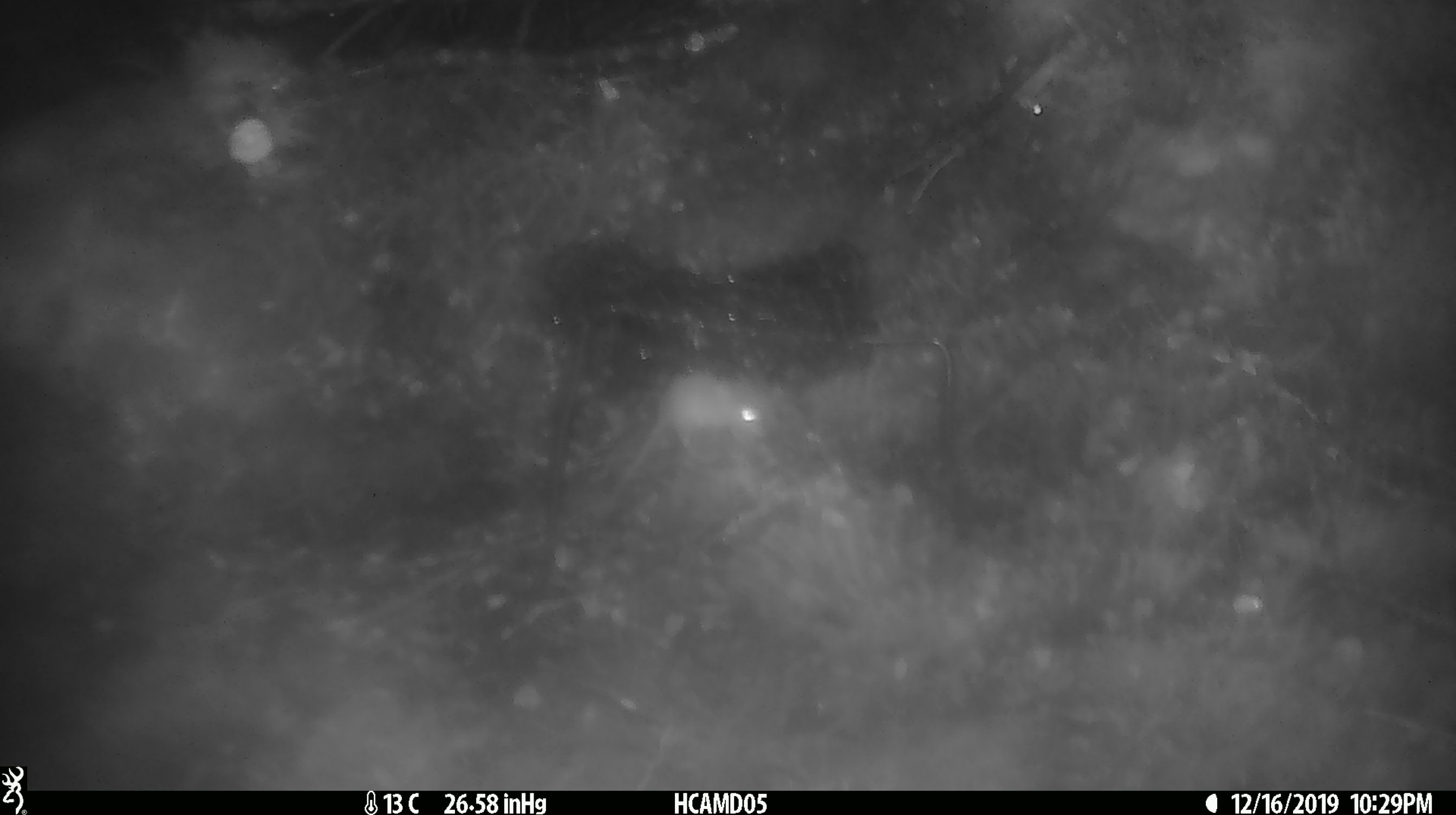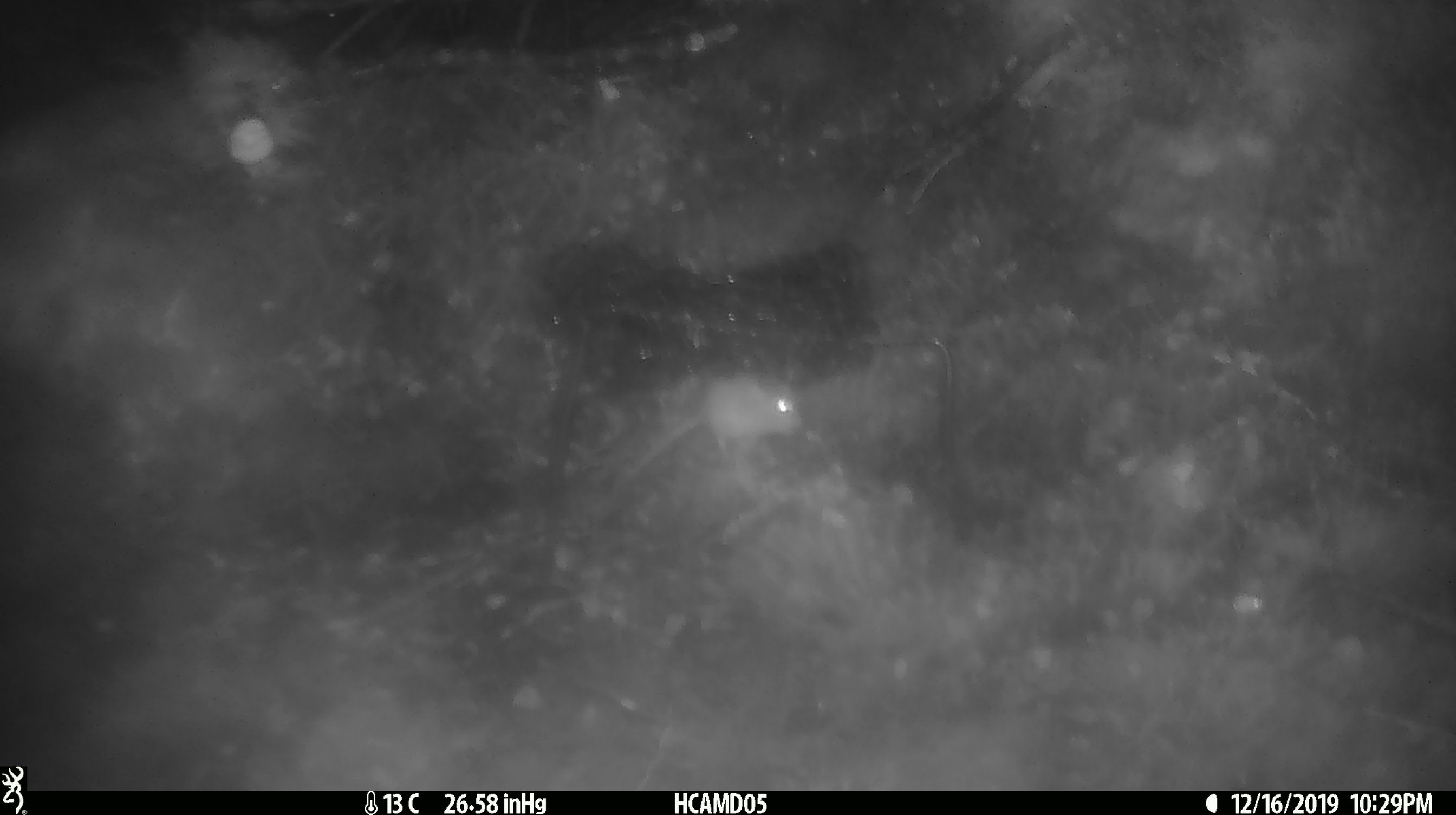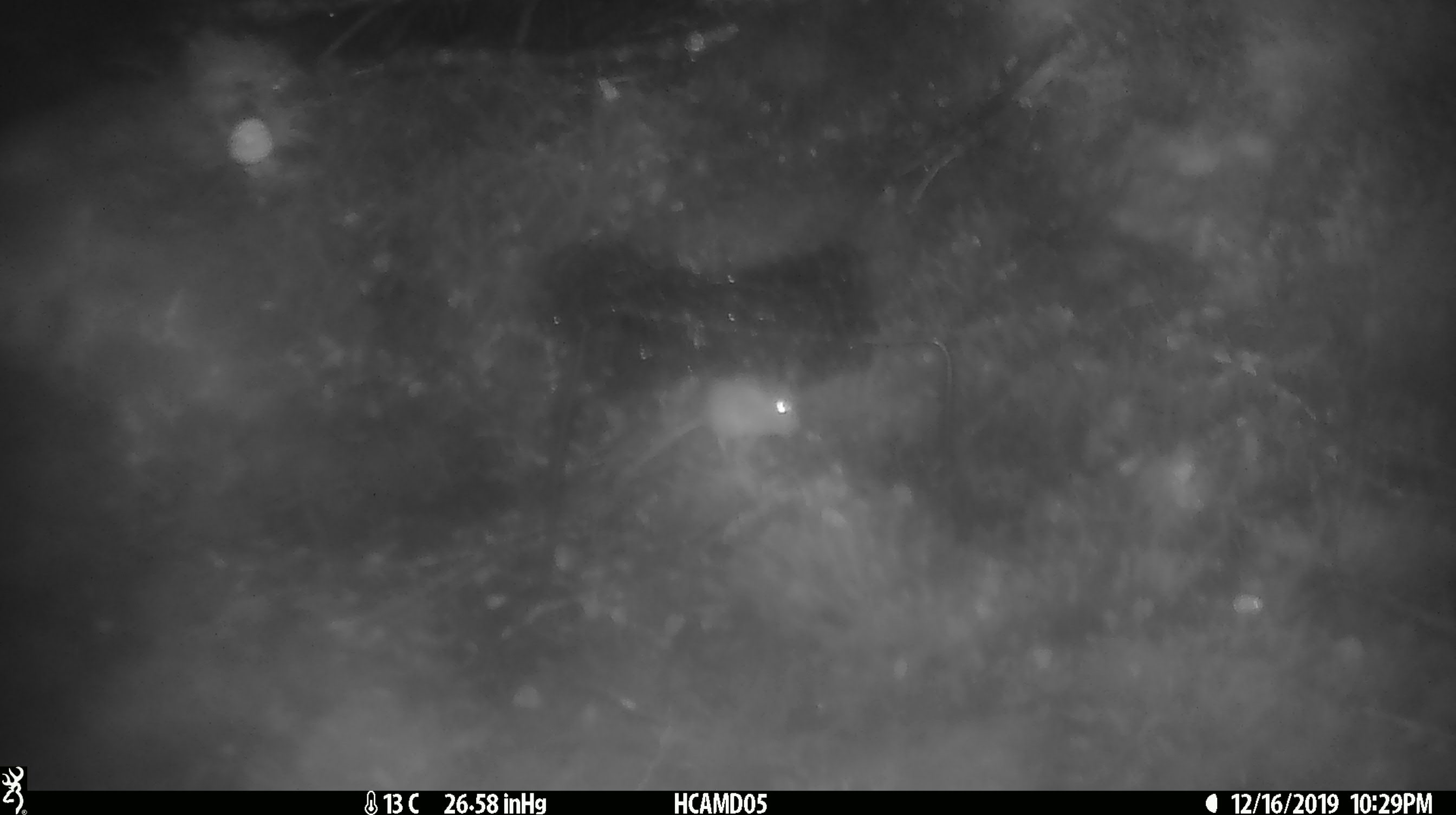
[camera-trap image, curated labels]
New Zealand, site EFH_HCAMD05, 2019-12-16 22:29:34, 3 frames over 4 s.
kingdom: Animalia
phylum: Chordata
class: Mammalia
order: Rodentia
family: Muridae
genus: Mus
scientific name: Mus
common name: mouse